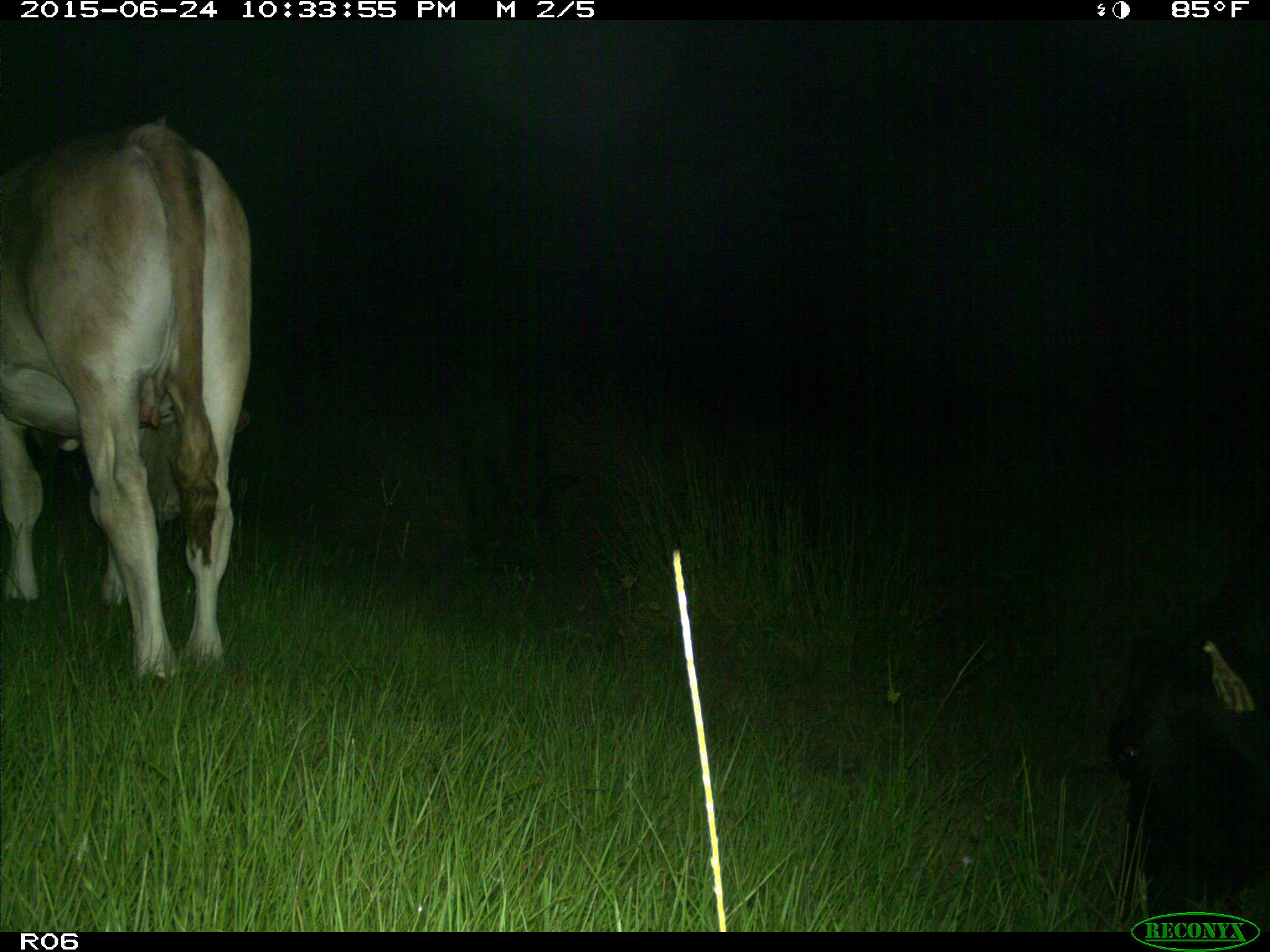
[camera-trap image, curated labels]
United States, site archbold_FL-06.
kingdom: Animalia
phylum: Chordata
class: Mammalia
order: Artiodactyla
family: Bovidae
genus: Bos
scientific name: Bos taurus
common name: domestic cow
Bos taurus (domestic cow).